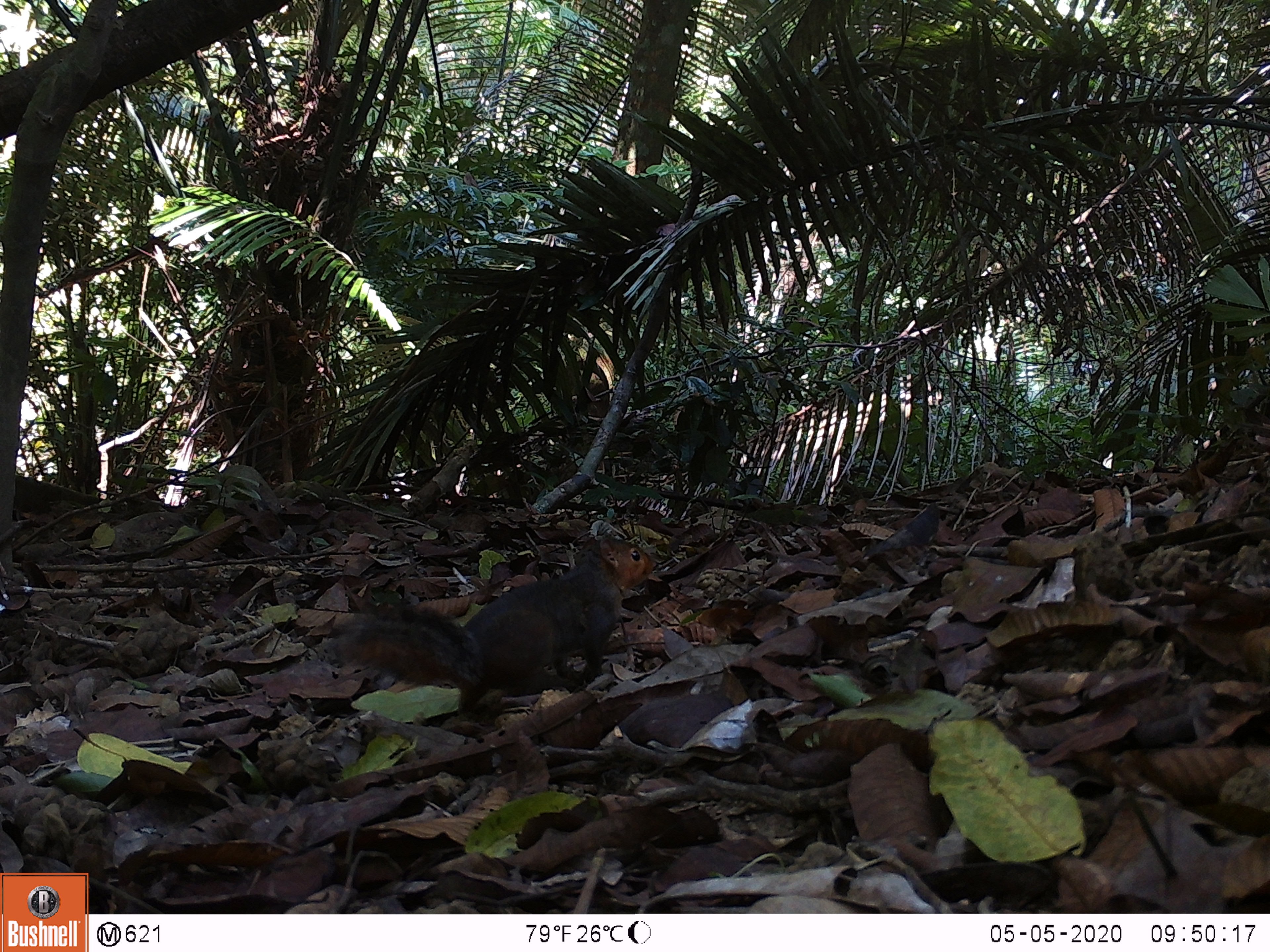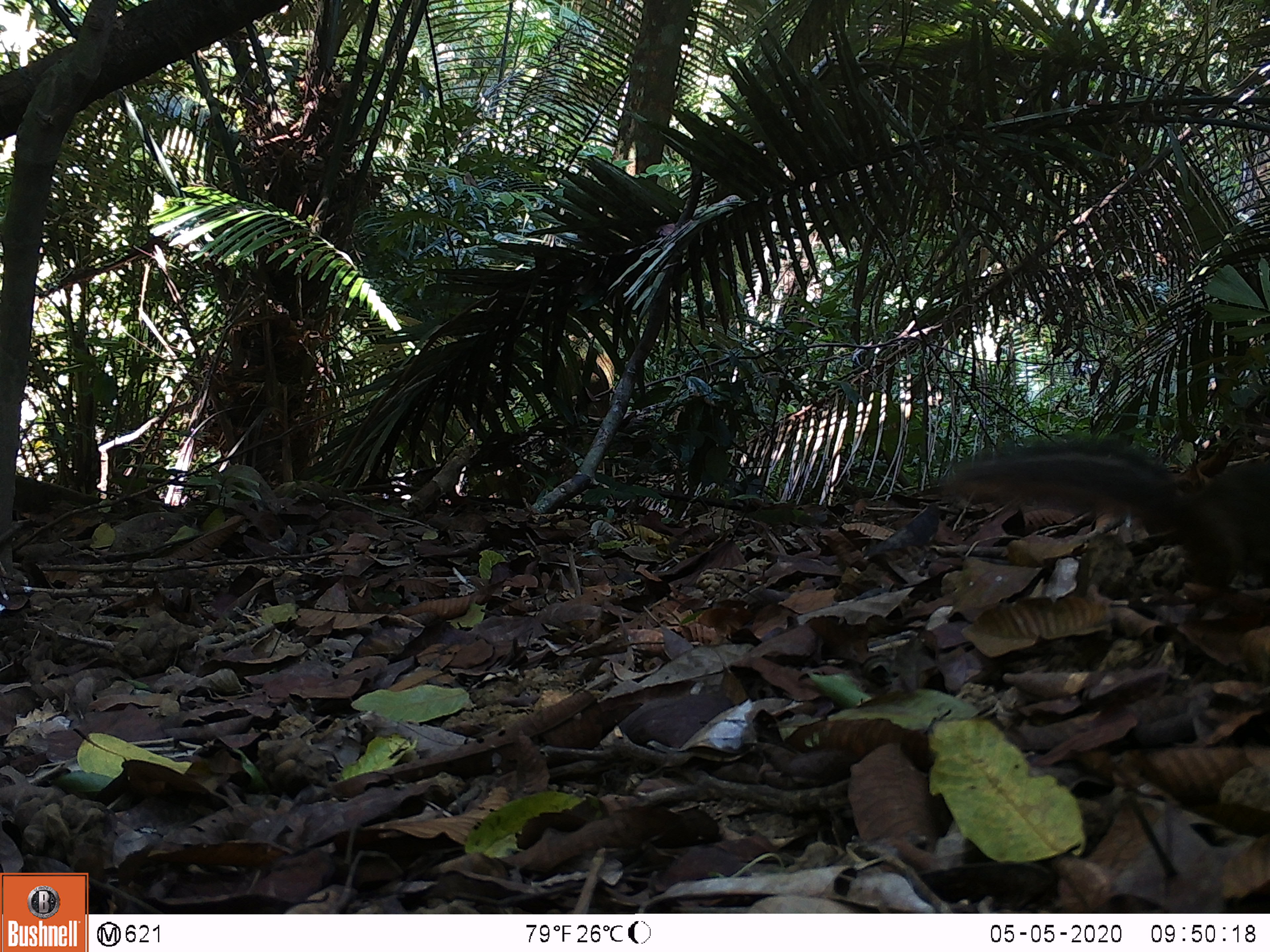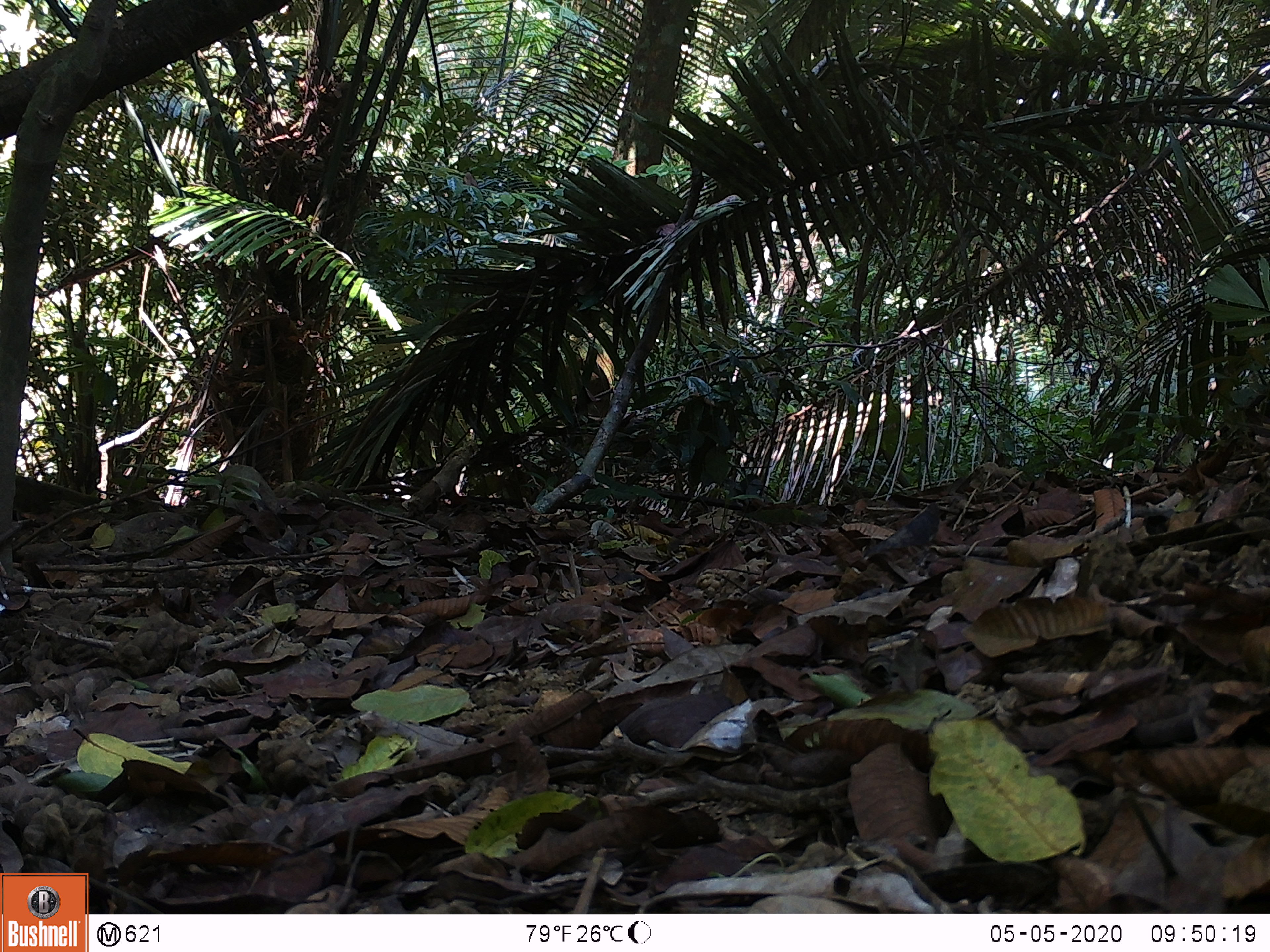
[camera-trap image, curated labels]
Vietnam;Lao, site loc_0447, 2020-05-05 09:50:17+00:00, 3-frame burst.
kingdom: Animalia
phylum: Chordata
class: Mammalia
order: Rodentia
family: Sciuridae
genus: Dremomys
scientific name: Dremomys rufigenis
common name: red-cheeked squirrel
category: red cheeked squirrel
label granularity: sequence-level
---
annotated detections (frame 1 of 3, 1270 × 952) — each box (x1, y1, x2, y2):
red cheeked squirrel: (328, 536, 661, 716)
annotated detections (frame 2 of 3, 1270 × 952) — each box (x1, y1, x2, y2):
red cheeked squirrel: (941, 435, 1268, 589)